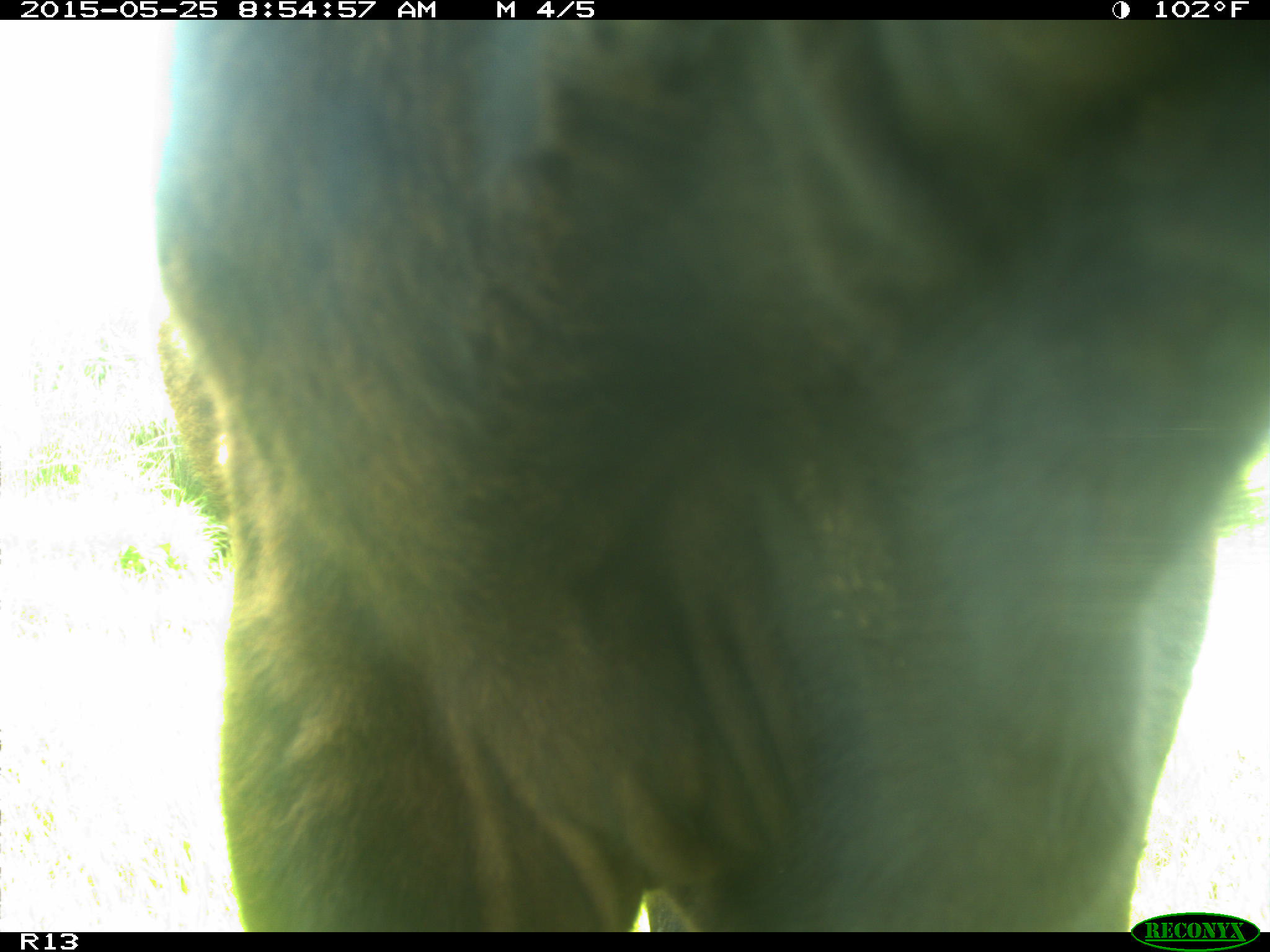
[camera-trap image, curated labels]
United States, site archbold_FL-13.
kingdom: Animalia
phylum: Chordata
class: Mammalia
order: Artiodactyla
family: Bovidae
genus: Bos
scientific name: Bos taurus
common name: domestic cow